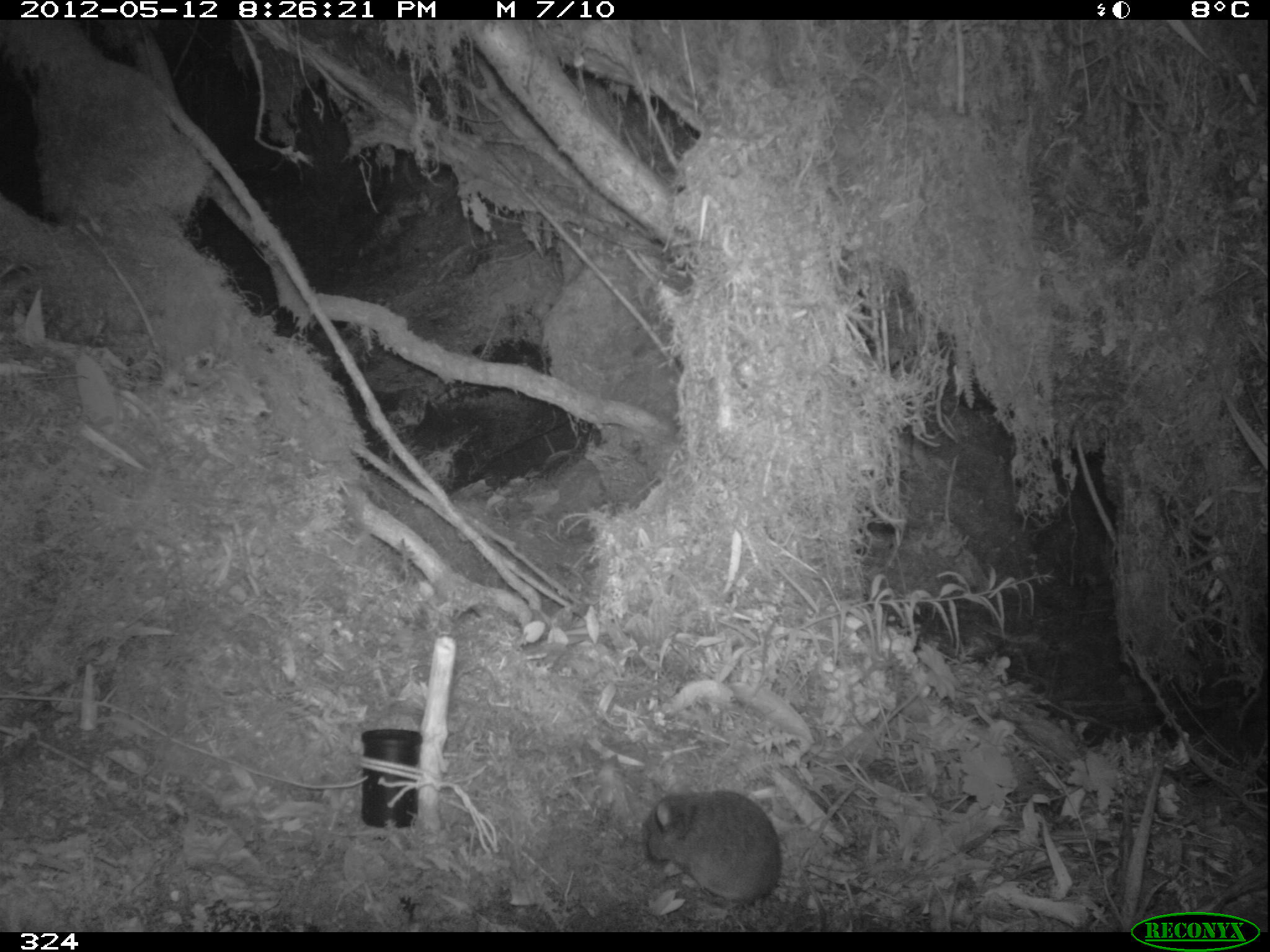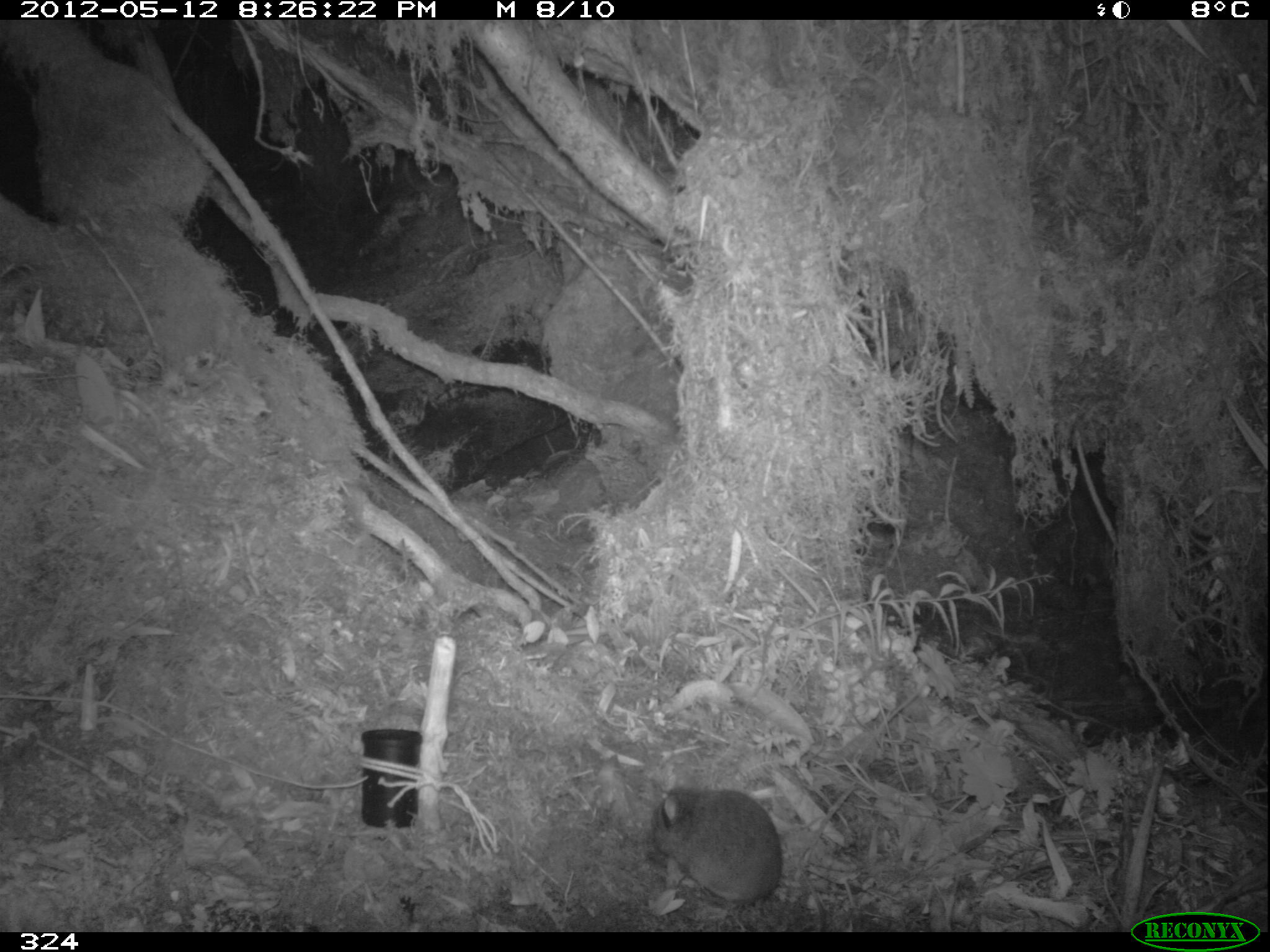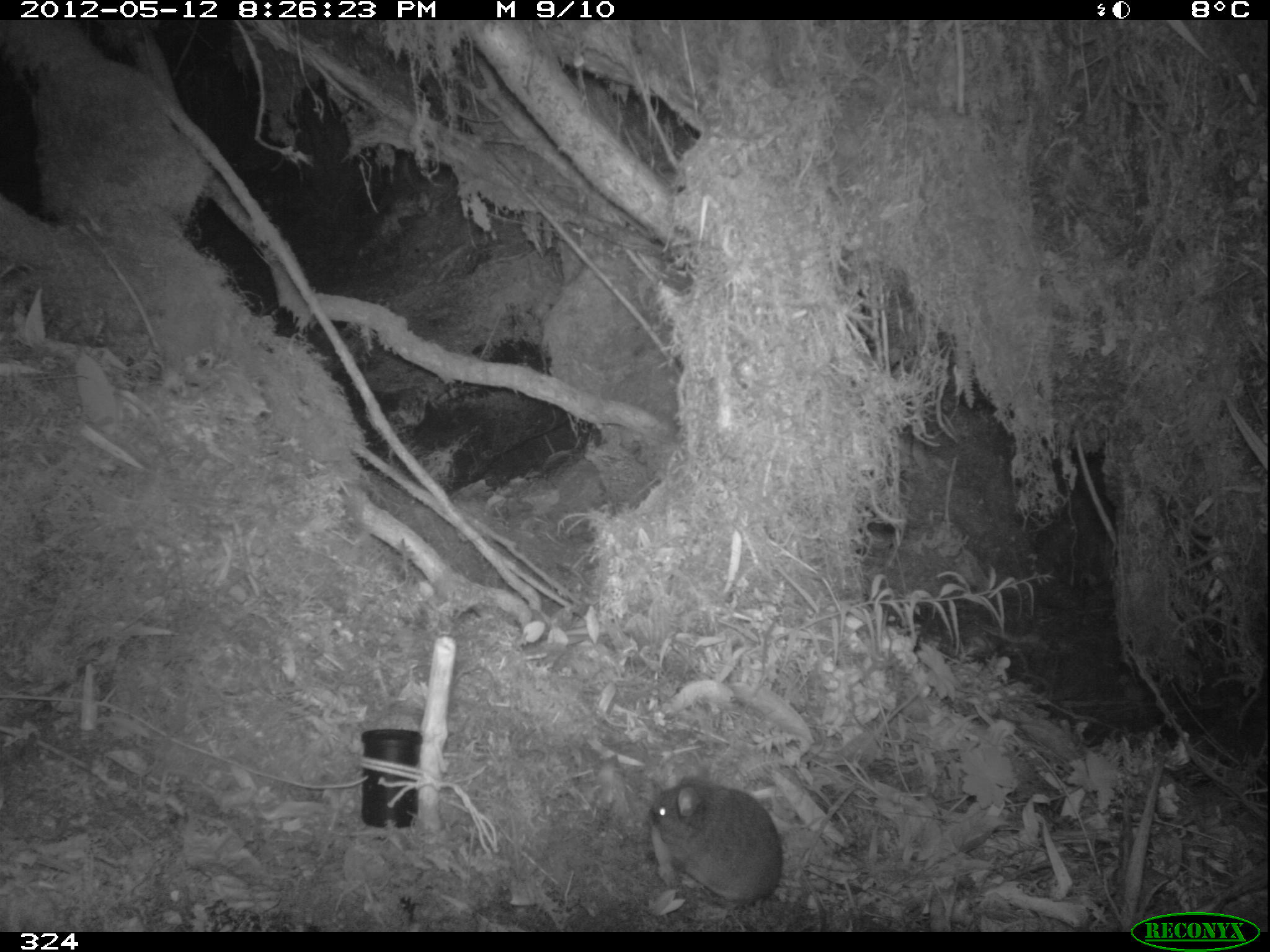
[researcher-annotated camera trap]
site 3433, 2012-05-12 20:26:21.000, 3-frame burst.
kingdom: Animalia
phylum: Chordata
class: Mammalia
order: Rodentia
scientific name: Rodentia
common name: rodents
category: unknown rodent